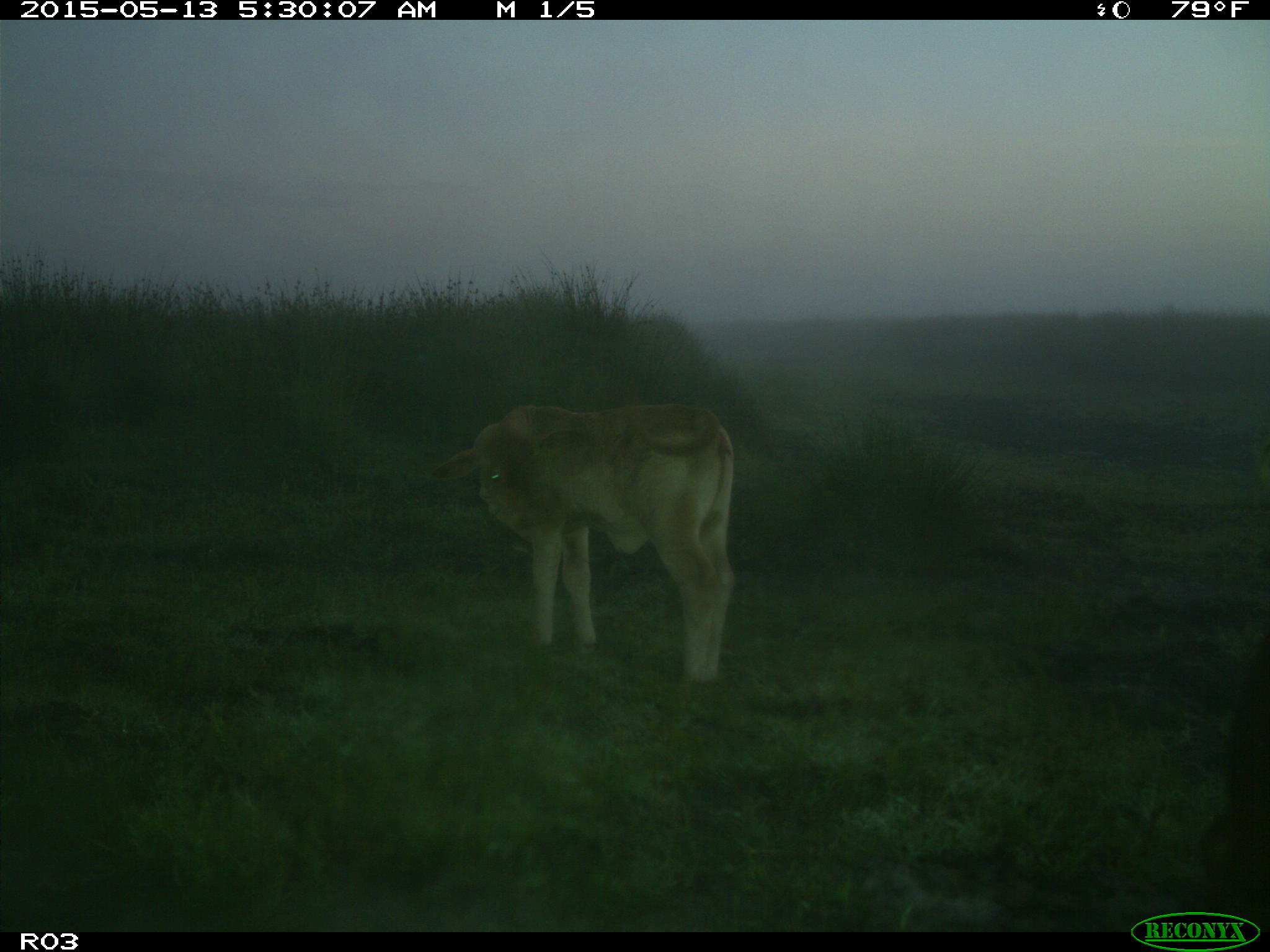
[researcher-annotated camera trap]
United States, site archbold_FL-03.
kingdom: Animalia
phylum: Chordata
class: Mammalia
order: Artiodactyla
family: Bovidae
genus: Bos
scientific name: Bos taurus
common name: domestic cow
Bos taurus (domestic cow).